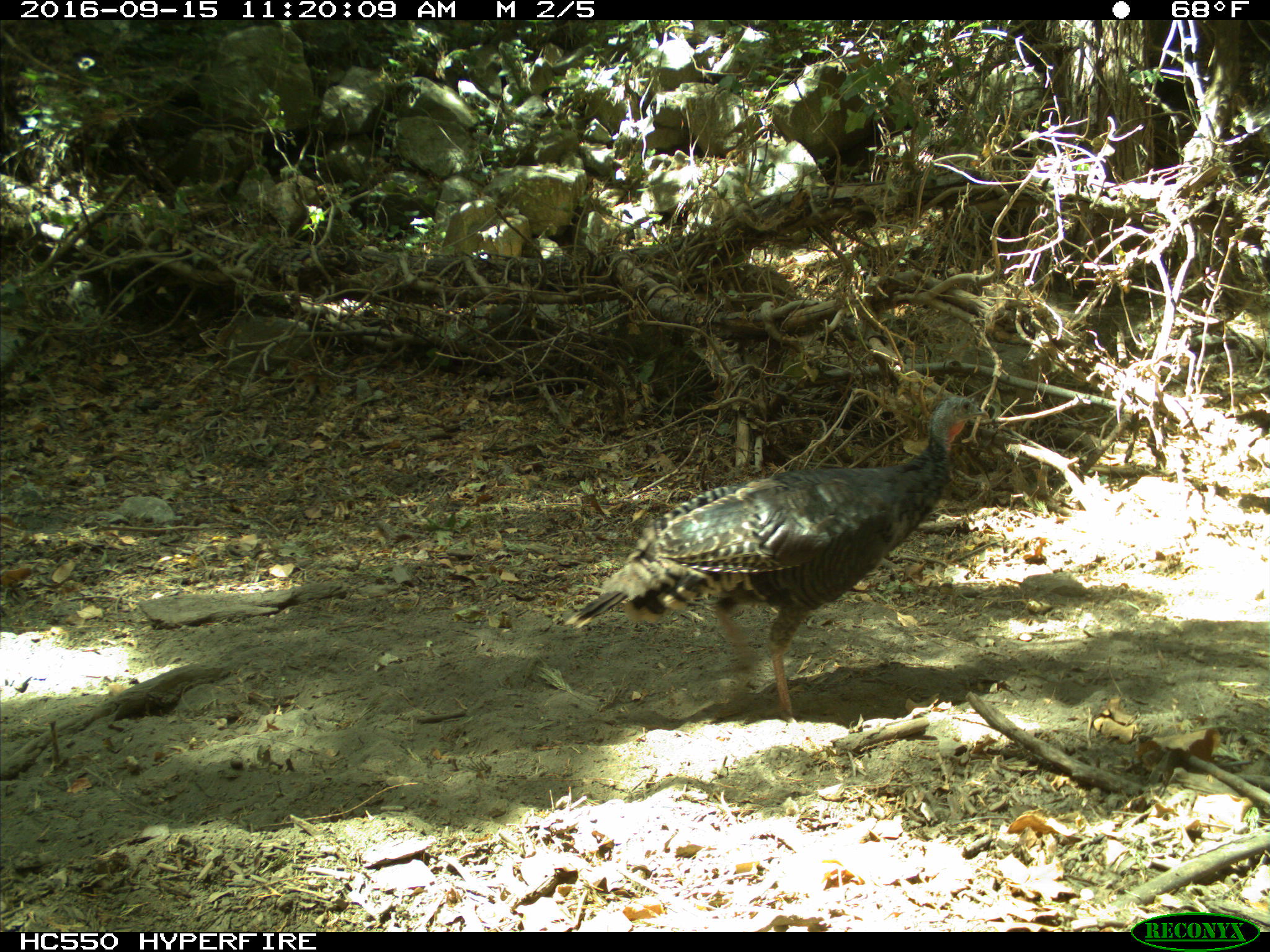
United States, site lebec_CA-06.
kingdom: Animalia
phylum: Chordata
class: Aves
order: Galliformes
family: Phasianidae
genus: Meleagris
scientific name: Meleagris gallopavo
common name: wild turkey